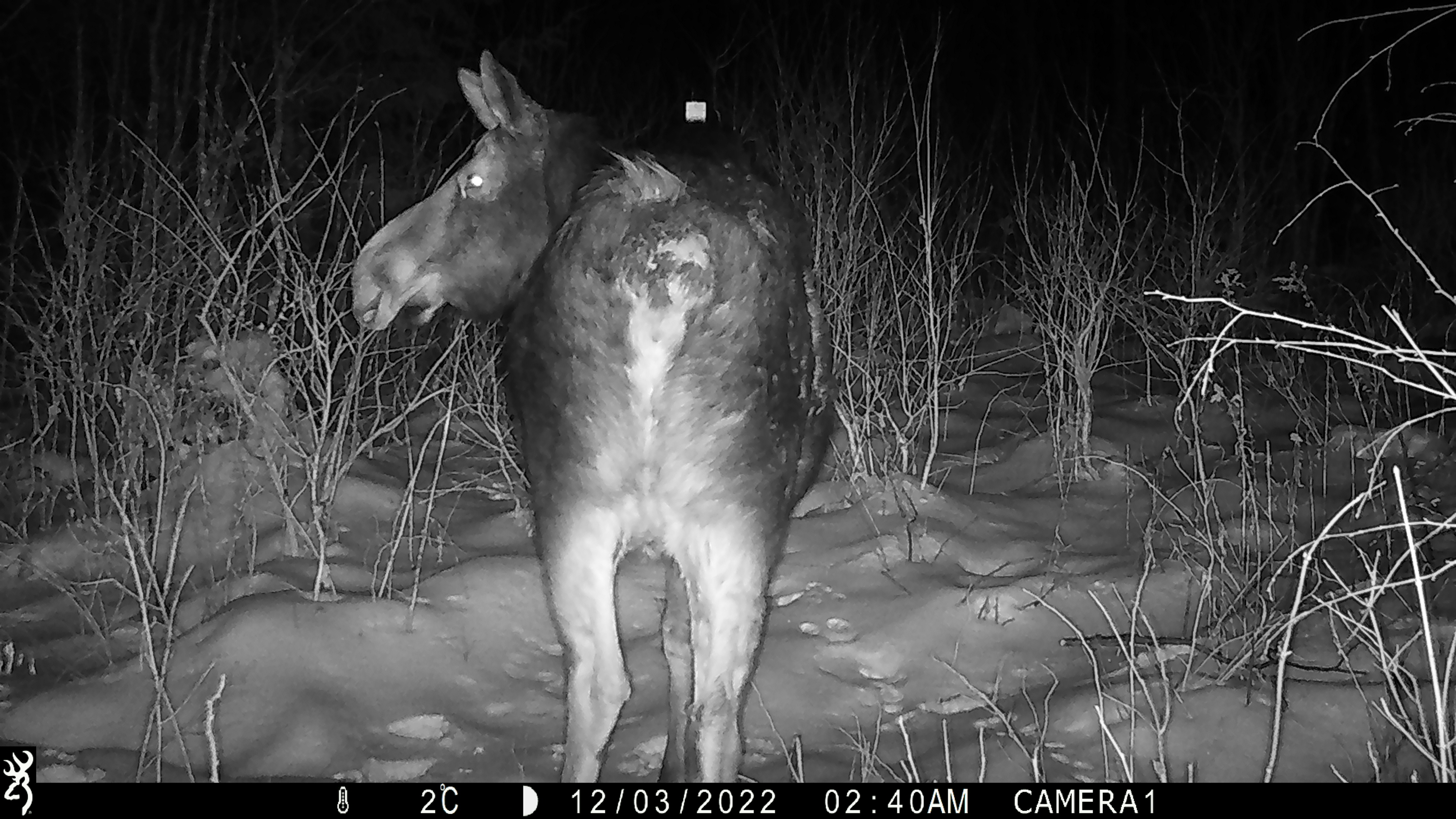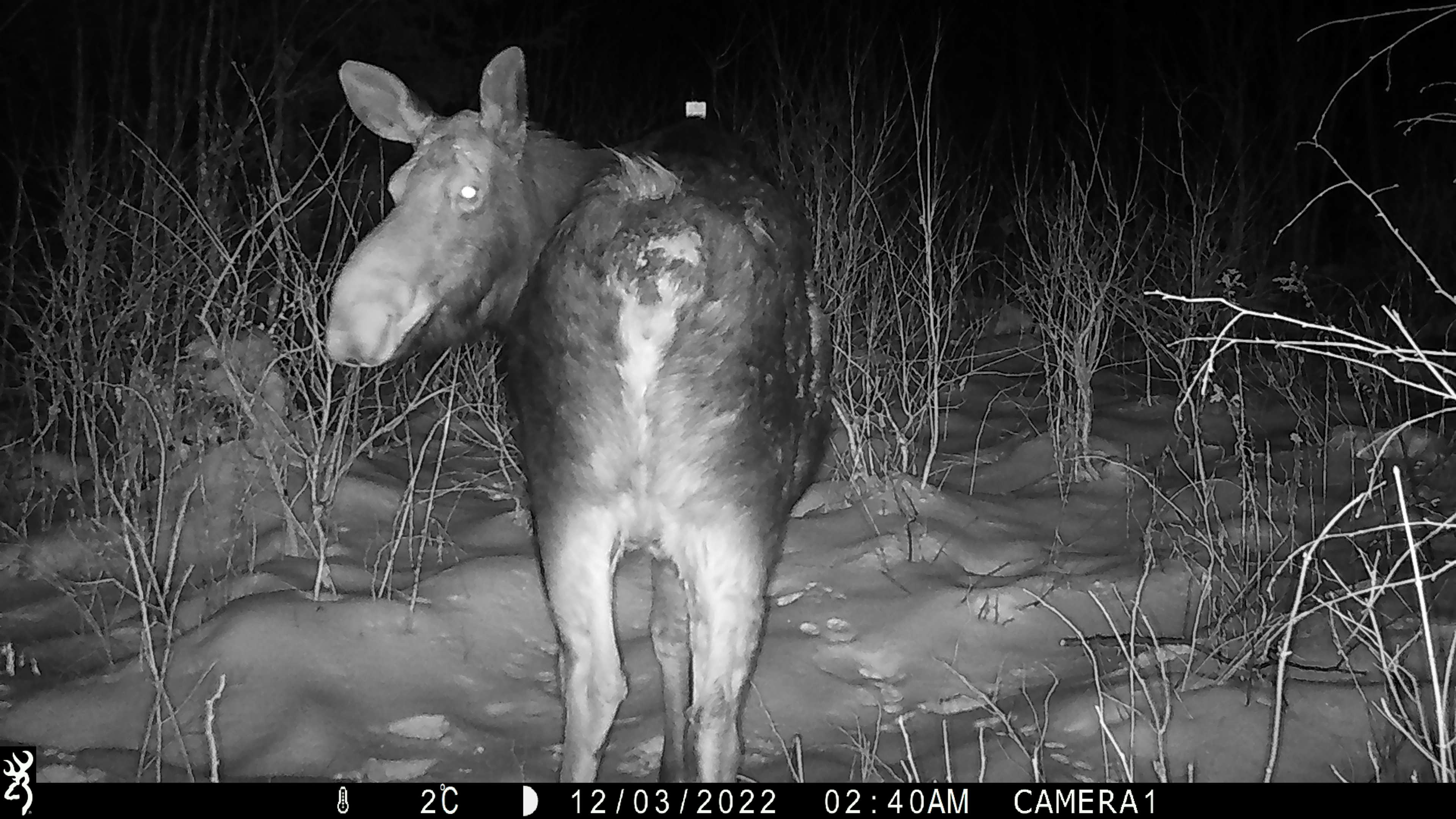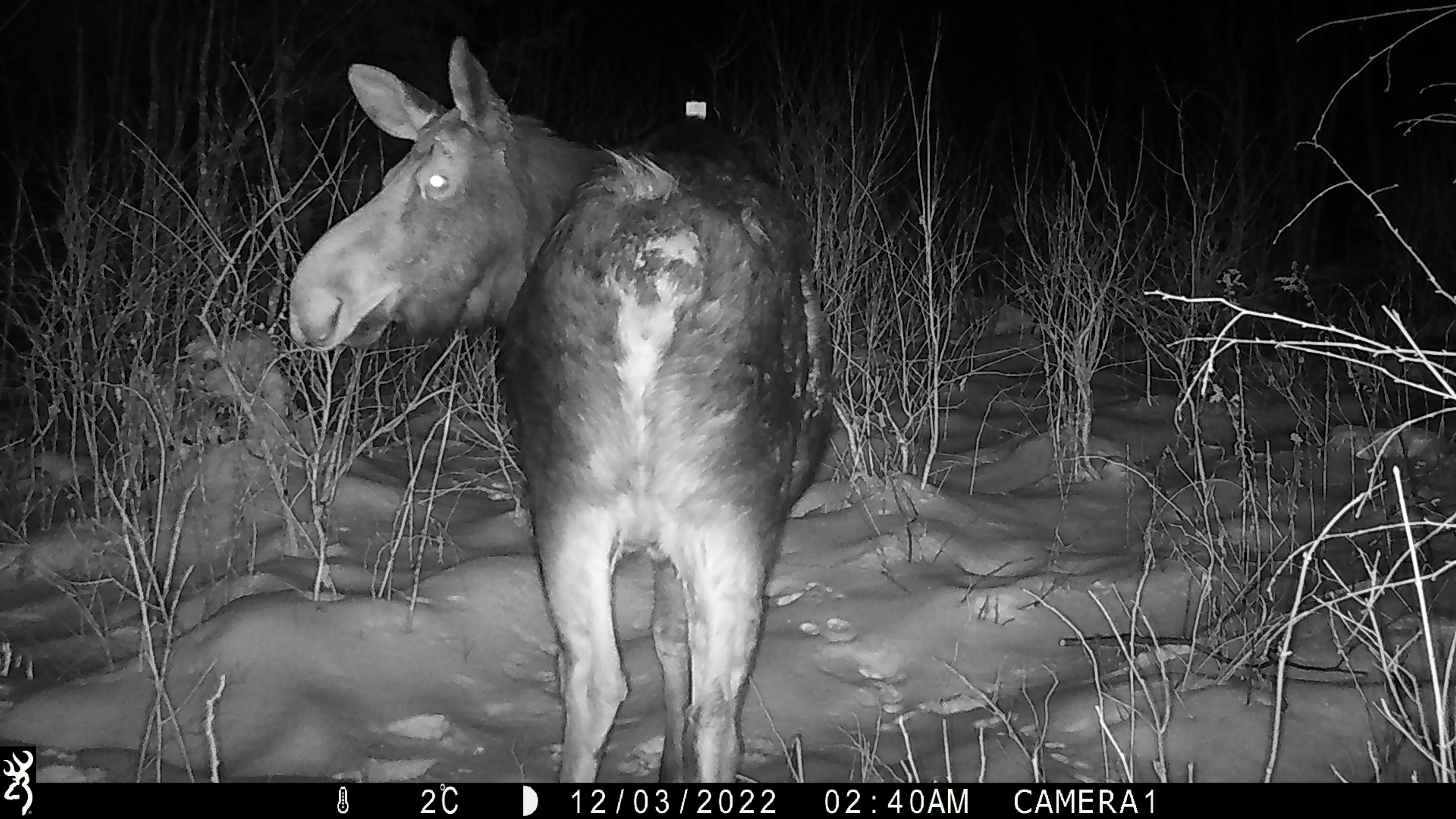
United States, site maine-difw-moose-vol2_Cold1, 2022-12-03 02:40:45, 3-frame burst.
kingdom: Animalia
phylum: Chordata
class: Mammalia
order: Artiodactyla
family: Cervidae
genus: Alces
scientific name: Alces alces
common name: moose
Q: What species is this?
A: Moose (Alces alces).